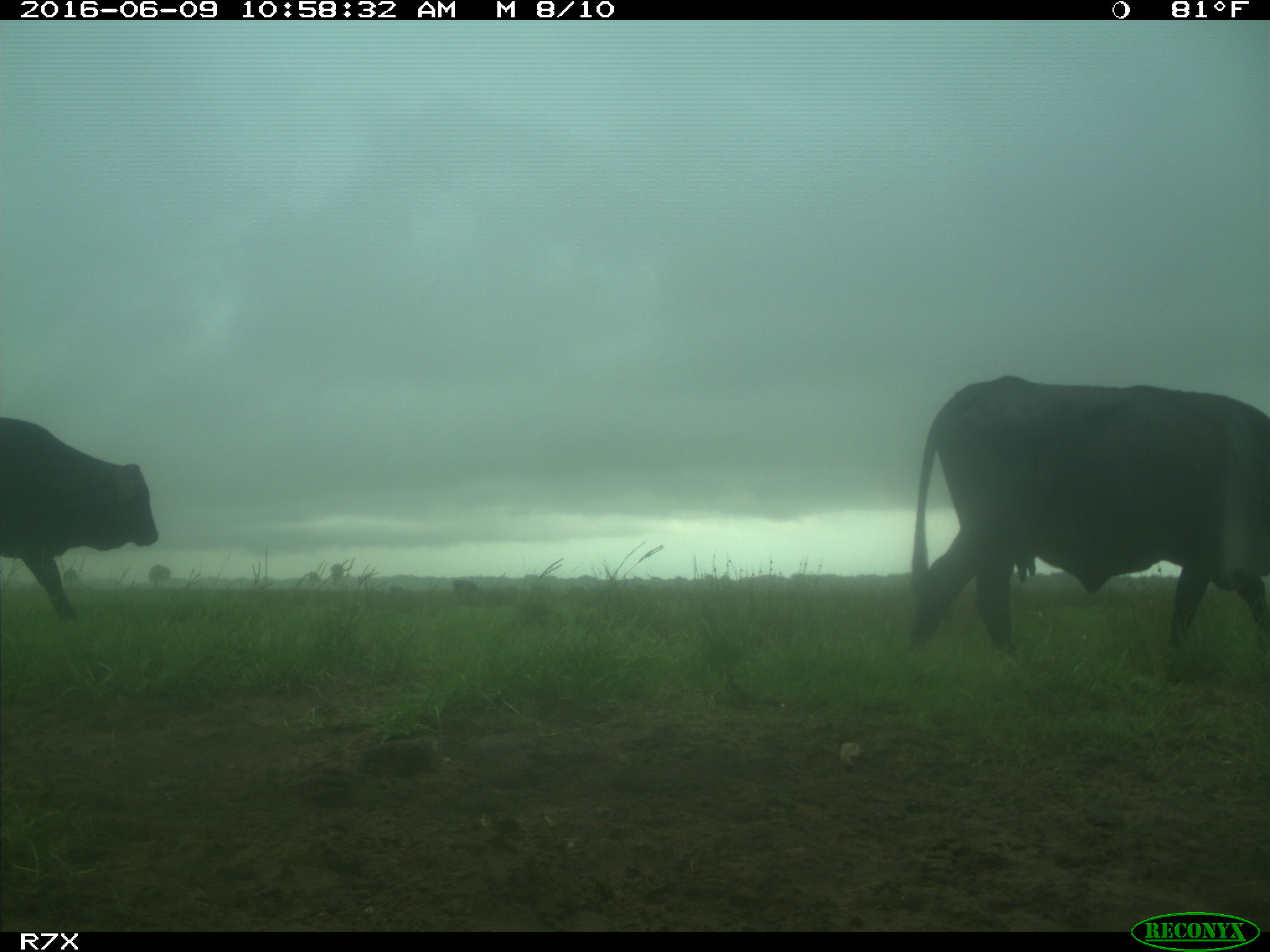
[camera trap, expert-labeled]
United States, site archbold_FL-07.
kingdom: Animalia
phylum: Chordata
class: Mammalia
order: Artiodactyla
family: Bovidae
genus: Bos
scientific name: Bos taurus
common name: domestic cow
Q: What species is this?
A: Bos taurus (domestic cow).